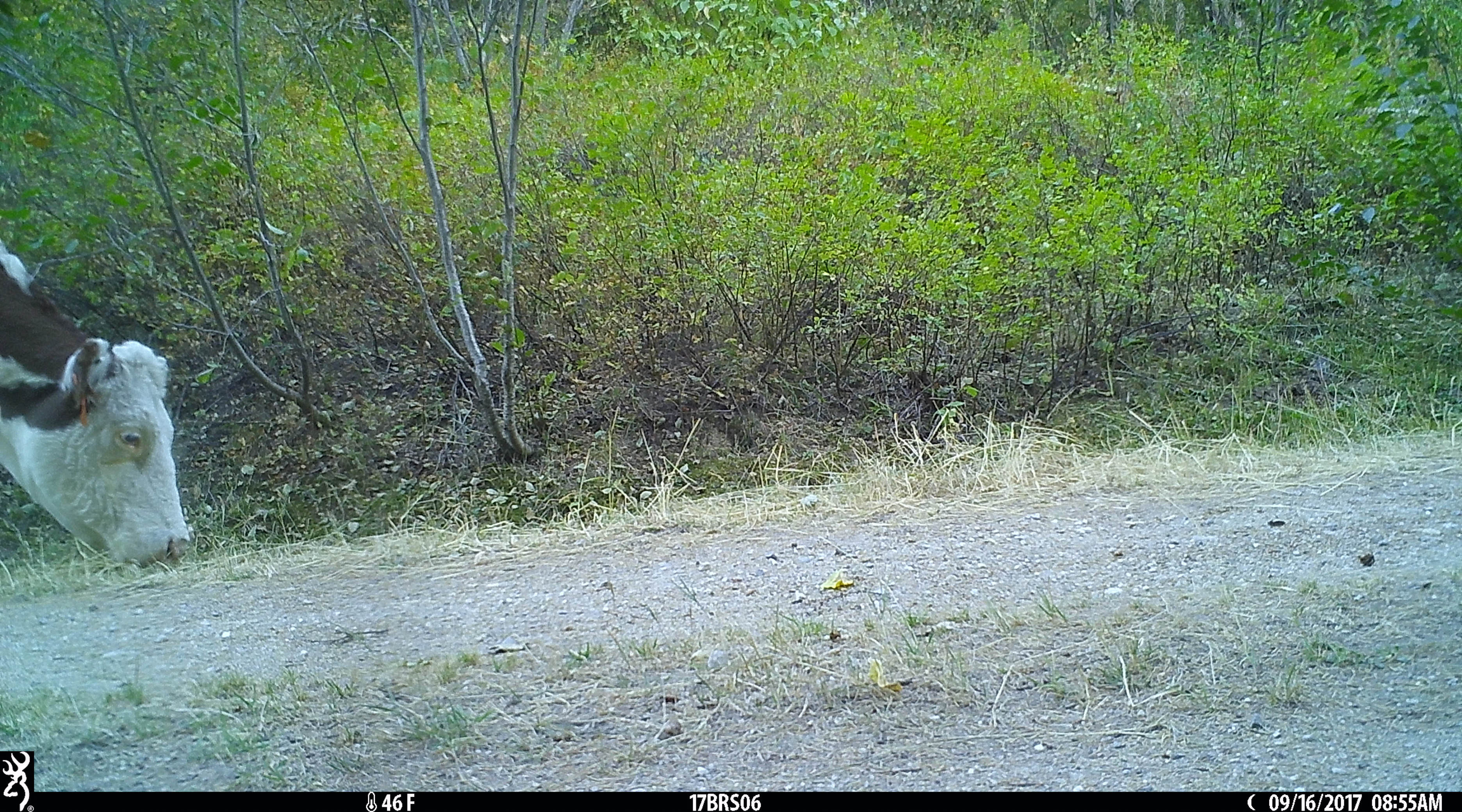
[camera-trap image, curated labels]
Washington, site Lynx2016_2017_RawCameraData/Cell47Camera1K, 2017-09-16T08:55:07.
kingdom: Animalia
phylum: Chordata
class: Mammalia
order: Artiodactyla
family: Bovidae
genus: Bos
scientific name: Bos taurus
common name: domestic cattle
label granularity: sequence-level